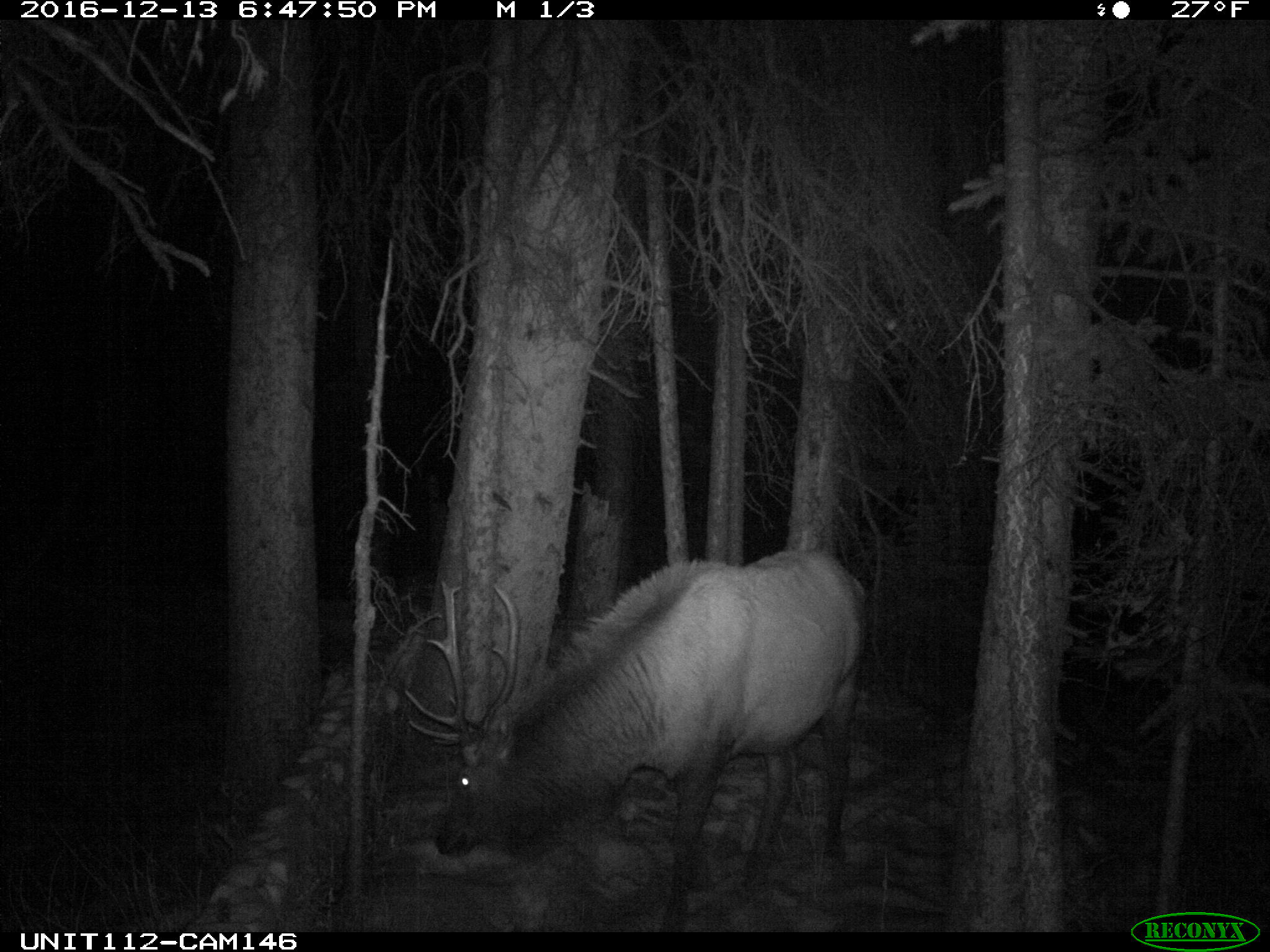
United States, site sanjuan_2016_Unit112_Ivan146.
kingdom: Animalia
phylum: Chordata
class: Mammalia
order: Artiodactyla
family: Cervidae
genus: Cervus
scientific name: Cervus elaphus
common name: red deer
Cervus elaphus (red deer).